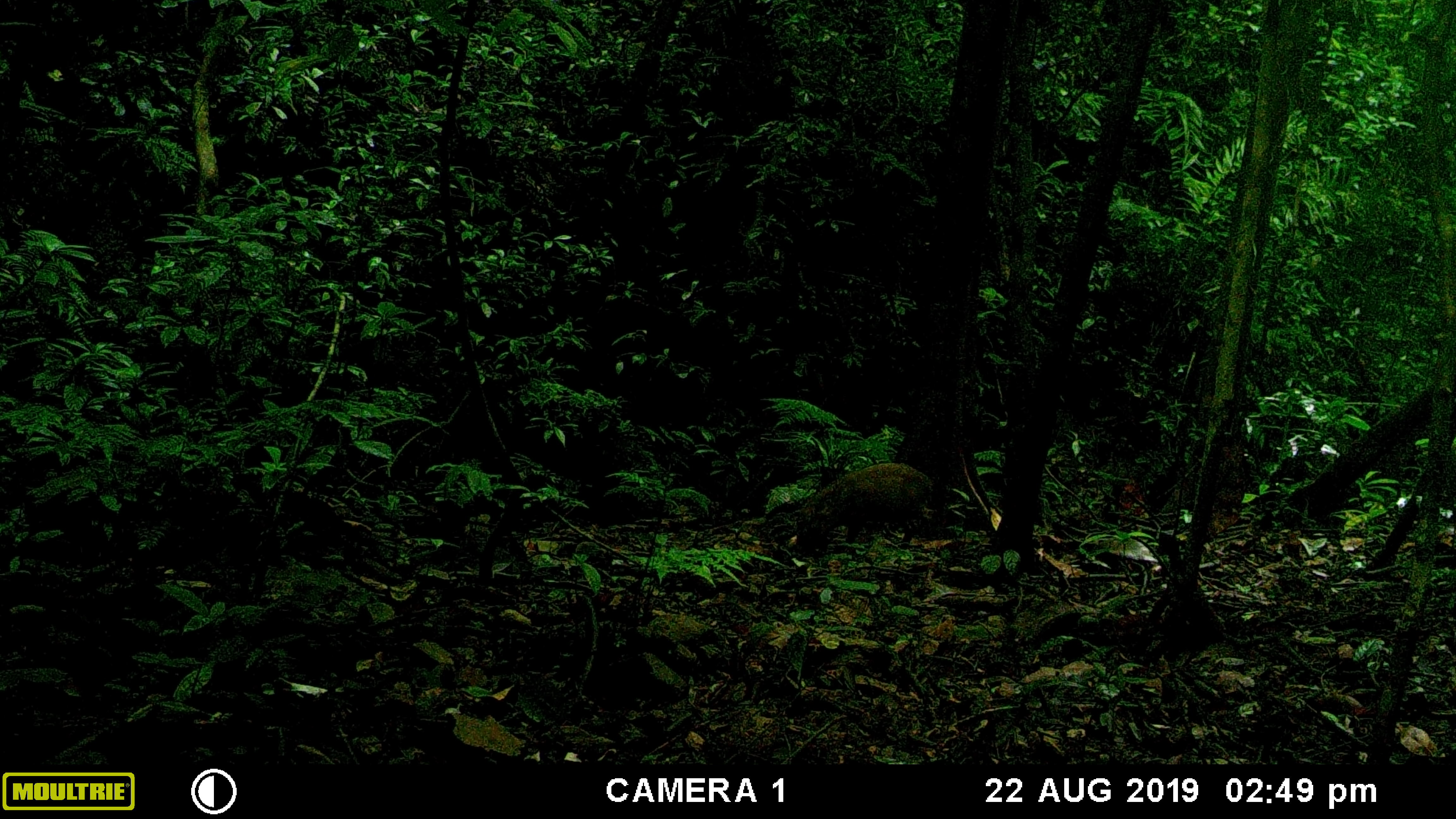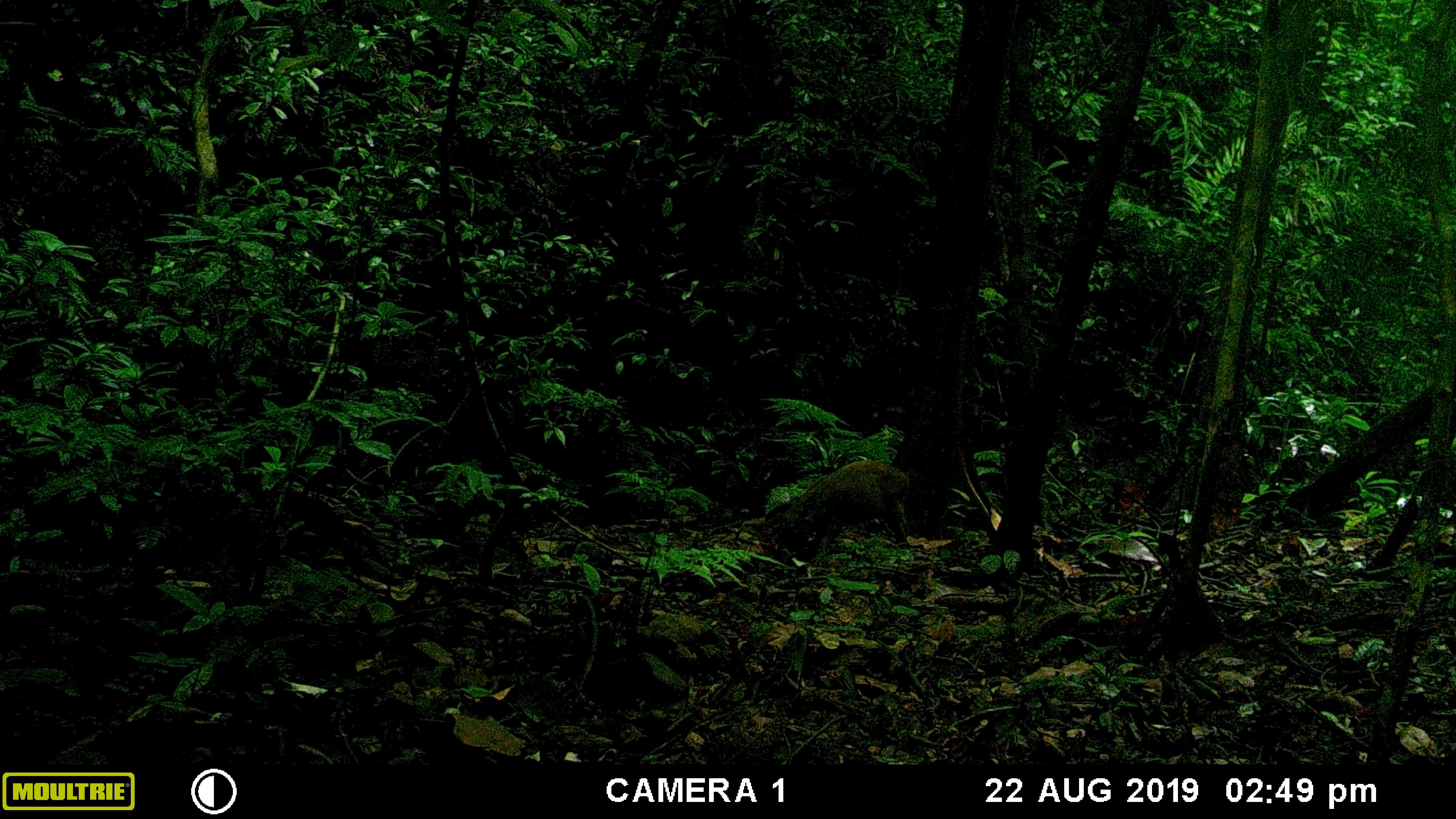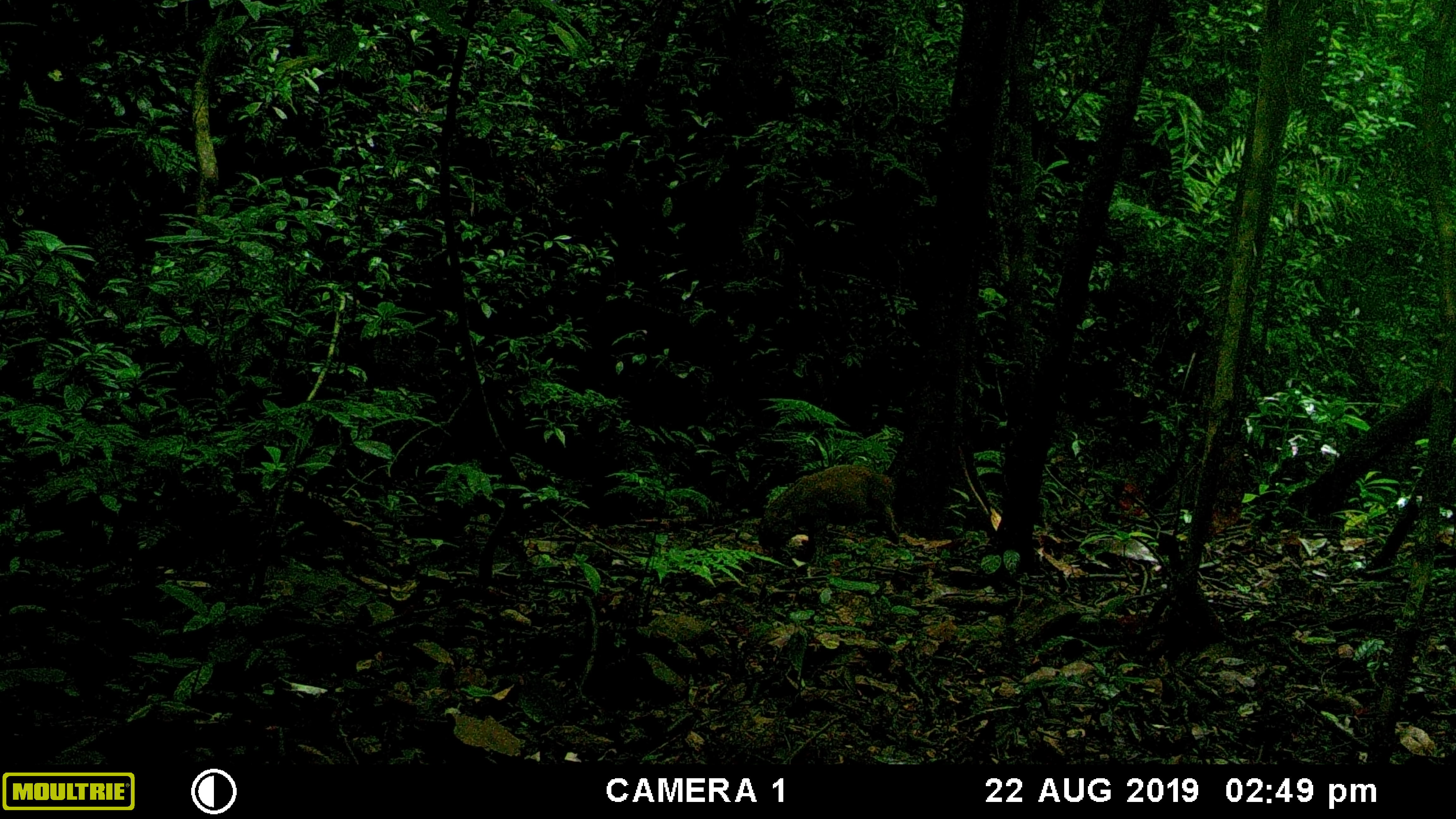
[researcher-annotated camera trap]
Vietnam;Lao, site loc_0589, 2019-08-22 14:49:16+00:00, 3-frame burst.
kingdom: Animalia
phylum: Chordata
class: Mammalia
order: Artiodactyla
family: Suidae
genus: Sus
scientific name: Sus scrofa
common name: eurasian wild pig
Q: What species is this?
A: Eurasian wild pig (Sus scrofa).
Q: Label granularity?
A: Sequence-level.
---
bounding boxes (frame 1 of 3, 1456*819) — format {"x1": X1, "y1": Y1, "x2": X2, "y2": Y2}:
eurasian wild pig: {"x1": 788, "y1": 458, "x2": 930, "y2": 560}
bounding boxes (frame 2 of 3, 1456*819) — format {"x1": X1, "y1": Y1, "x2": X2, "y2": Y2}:
eurasian wild pig: {"x1": 754, "y1": 458, "x2": 906, "y2": 564}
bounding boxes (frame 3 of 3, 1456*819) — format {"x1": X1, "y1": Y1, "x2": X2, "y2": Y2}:
eurasian wild pig: {"x1": 754, "y1": 461, "x2": 897, "y2": 564}